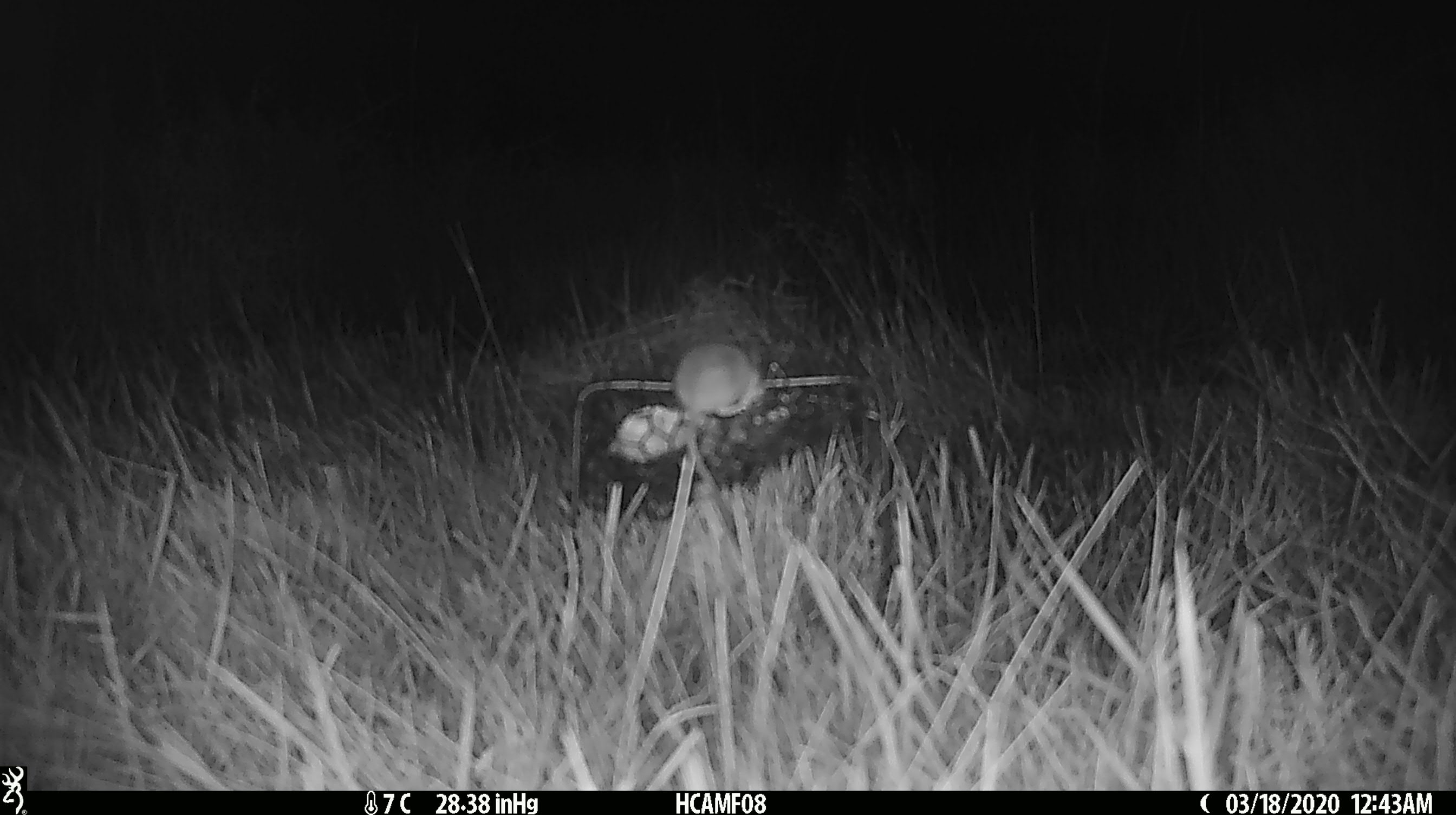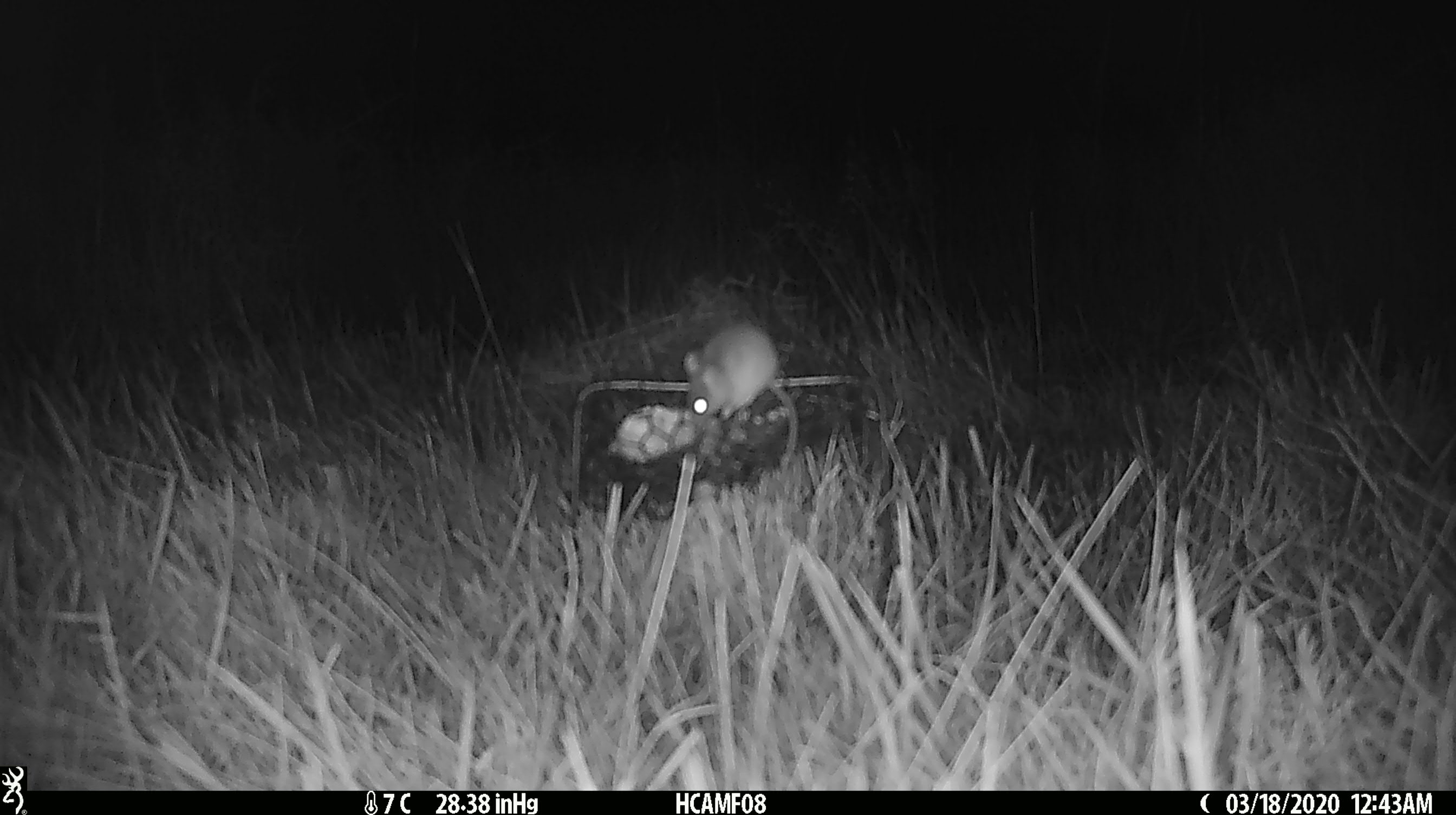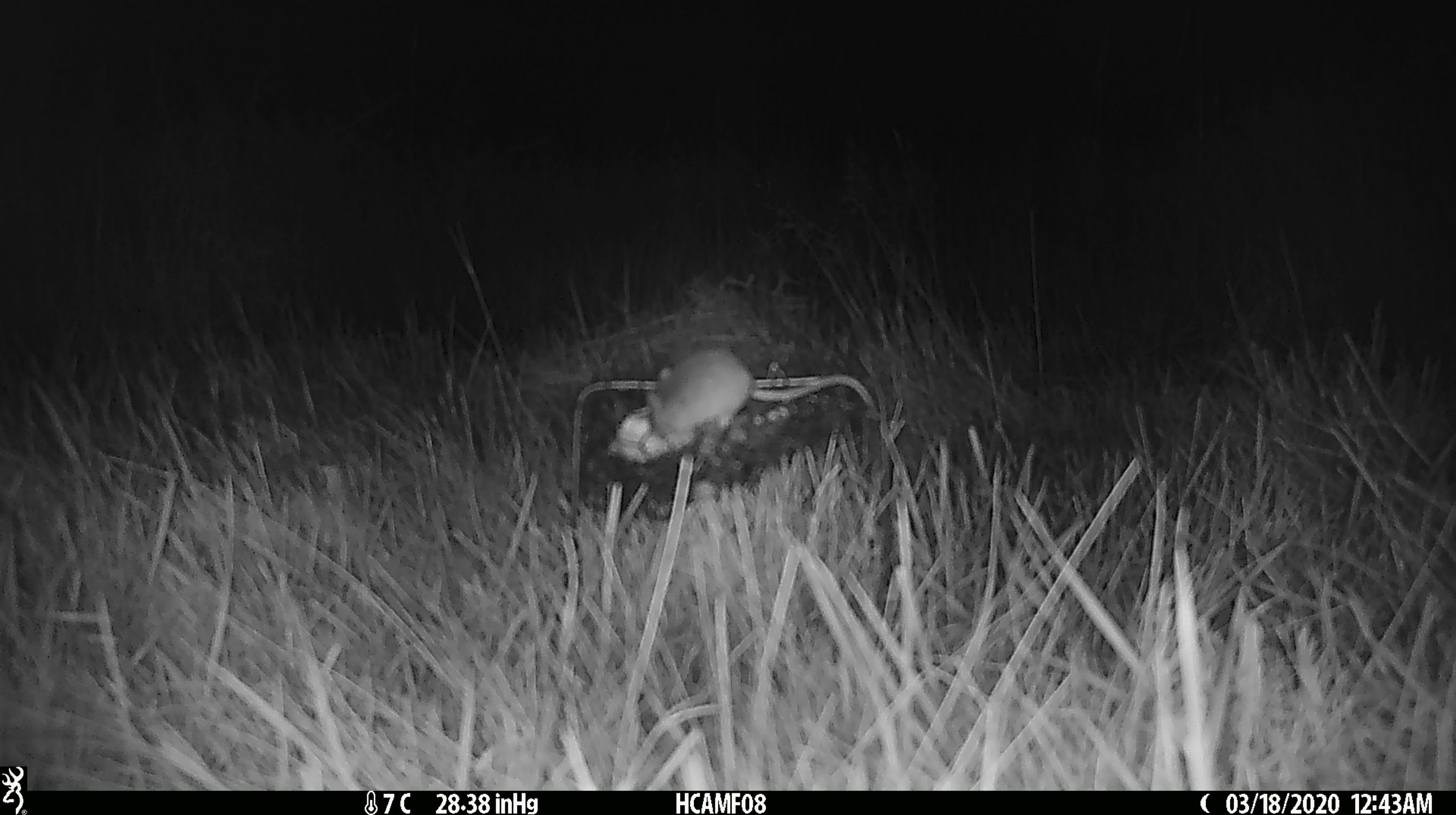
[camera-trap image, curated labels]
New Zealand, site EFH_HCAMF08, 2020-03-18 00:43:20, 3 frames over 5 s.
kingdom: Animalia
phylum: Chordata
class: Mammalia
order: Rodentia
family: Muridae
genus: Mus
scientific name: Mus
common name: mouse